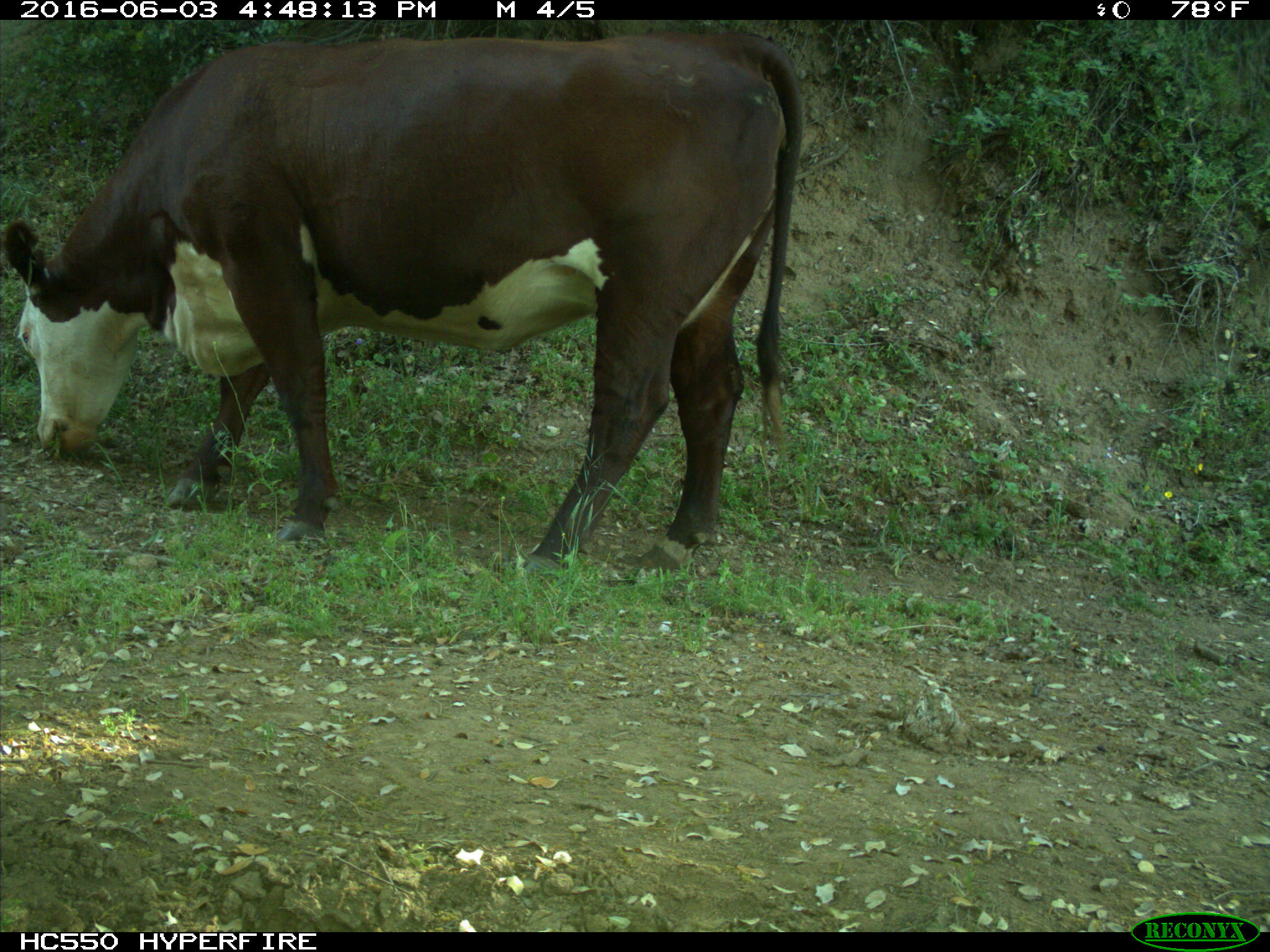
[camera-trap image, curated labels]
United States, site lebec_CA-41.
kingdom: Animalia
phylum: Chordata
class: Mammalia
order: Artiodactyla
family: Bovidae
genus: Bos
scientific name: Bos taurus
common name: domestic cow